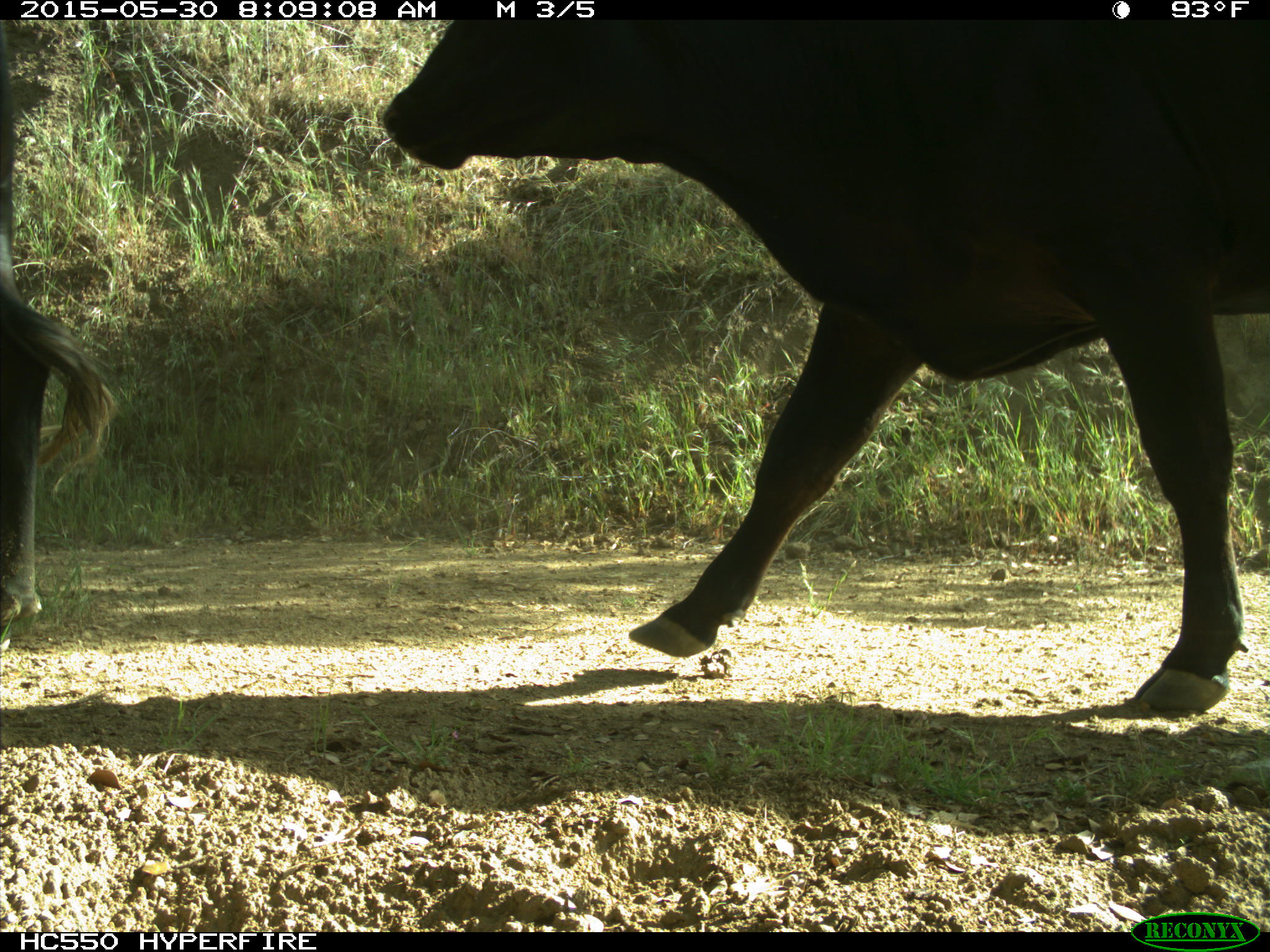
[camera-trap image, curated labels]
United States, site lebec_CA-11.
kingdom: Animalia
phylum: Chordata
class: Mammalia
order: Artiodactyla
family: Bovidae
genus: Bos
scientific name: Bos taurus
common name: domestic cow